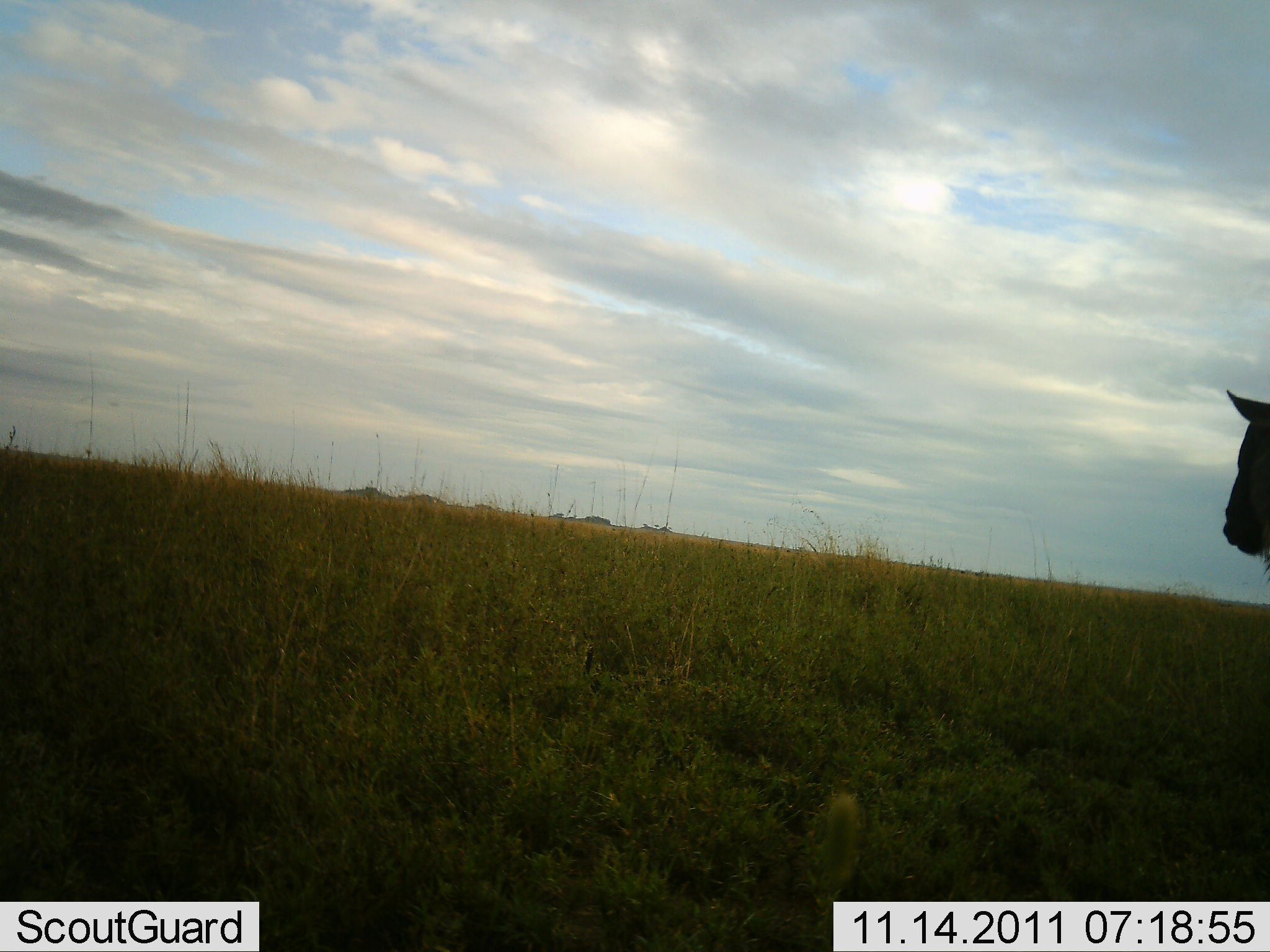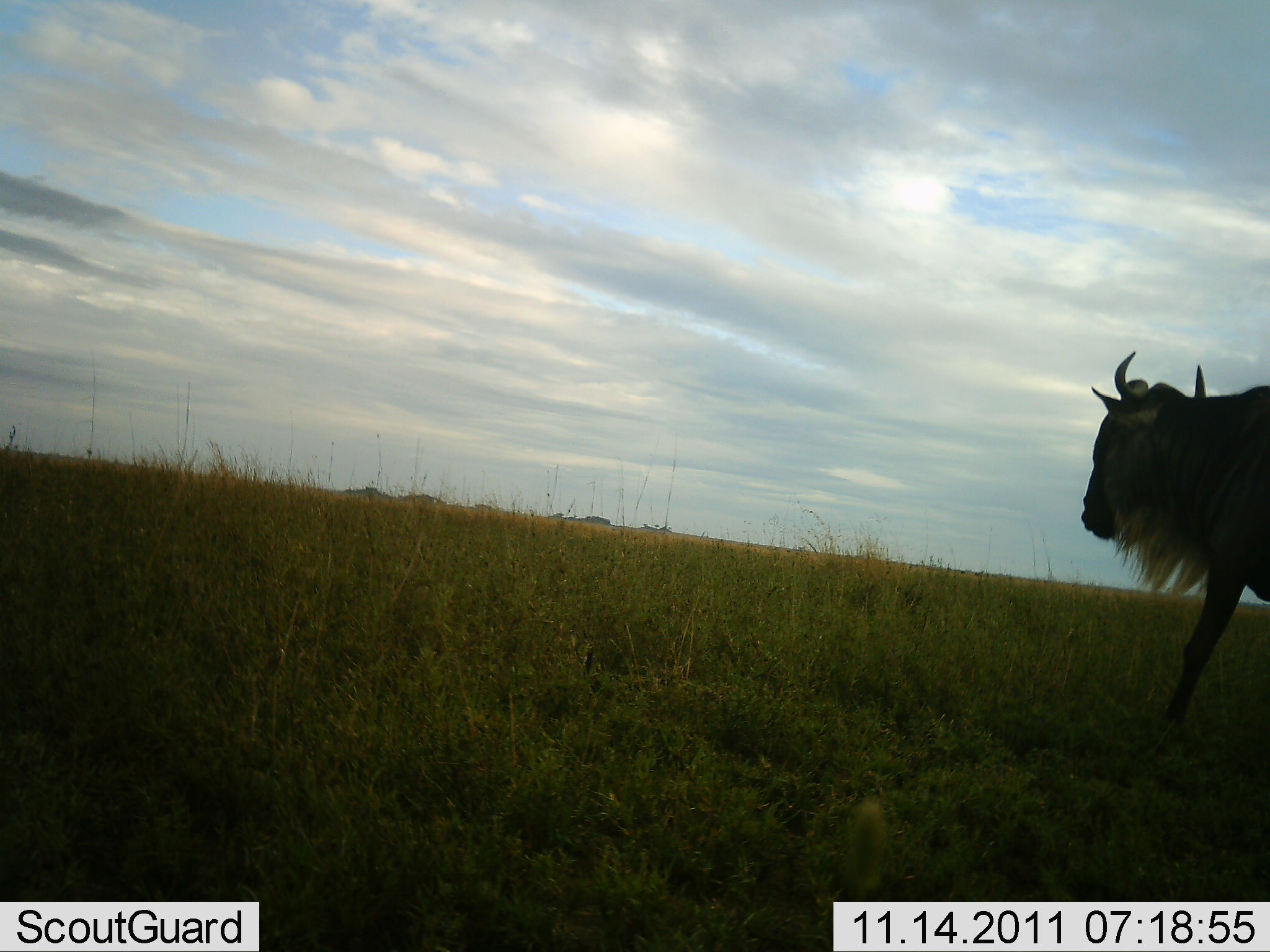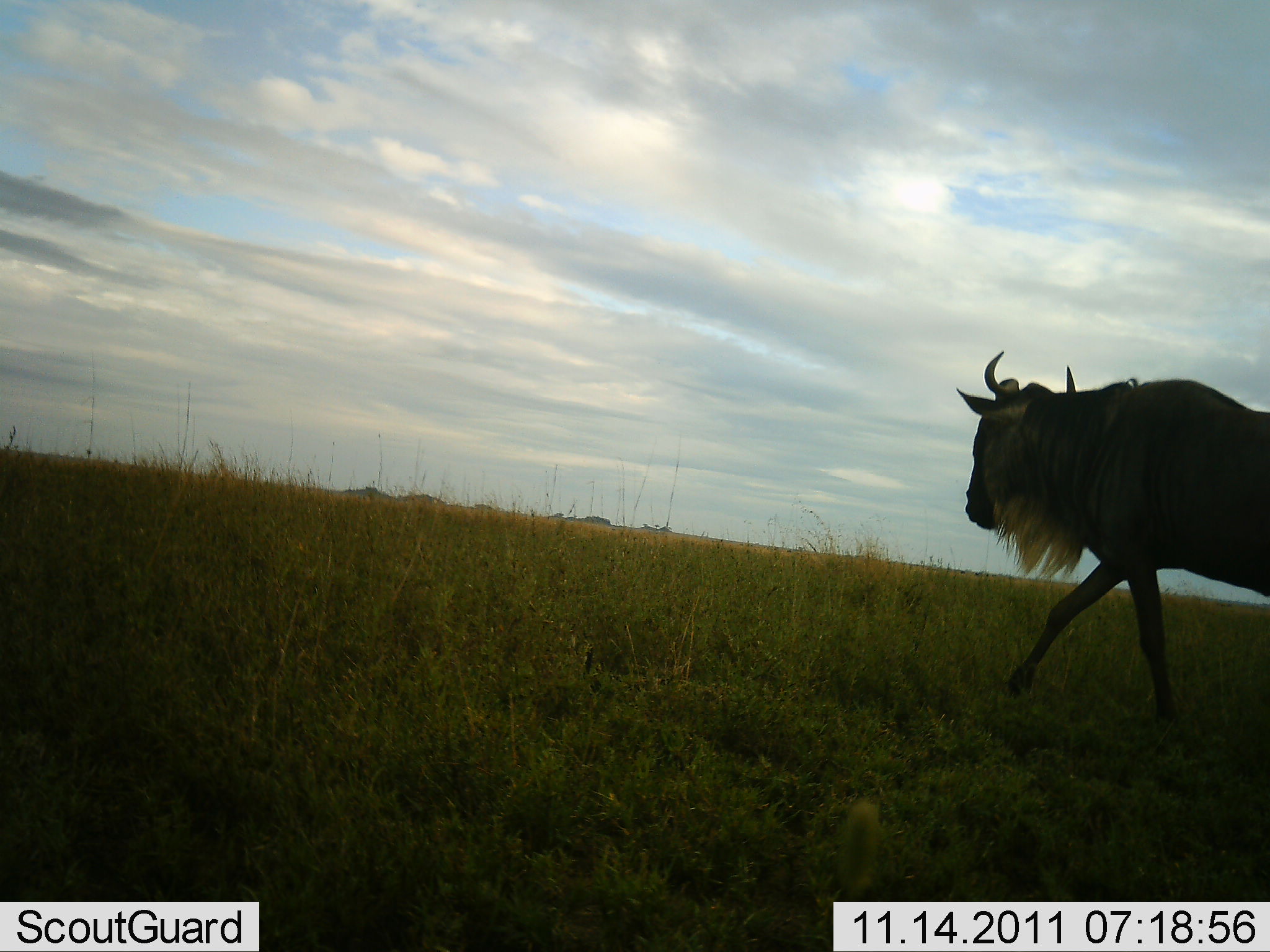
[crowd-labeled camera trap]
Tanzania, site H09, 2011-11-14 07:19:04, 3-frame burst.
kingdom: Animalia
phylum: Chordata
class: Mammalia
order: Artiodactyla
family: Bovidae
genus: Connochaetes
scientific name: Connochaetes taurinus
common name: blue wildebeest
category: wildebeest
Wildebeest (blue wildebeest) (Connochaetes taurinus), count 1. Behavior (volunteer vote fractions): standing 0%, resting 0%, moving 100%, interacting 0%. Young present (vote fraction): 0%. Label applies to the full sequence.